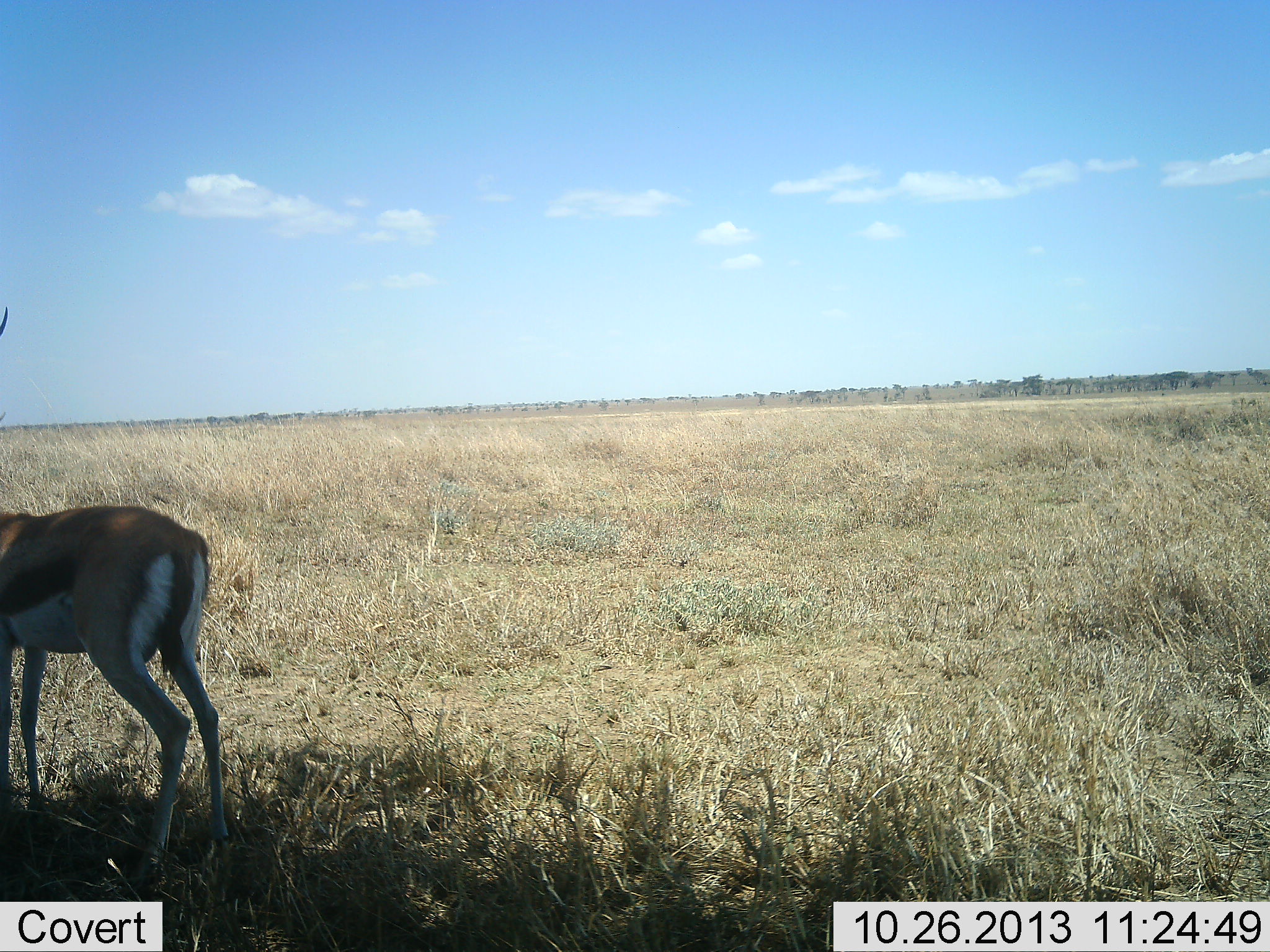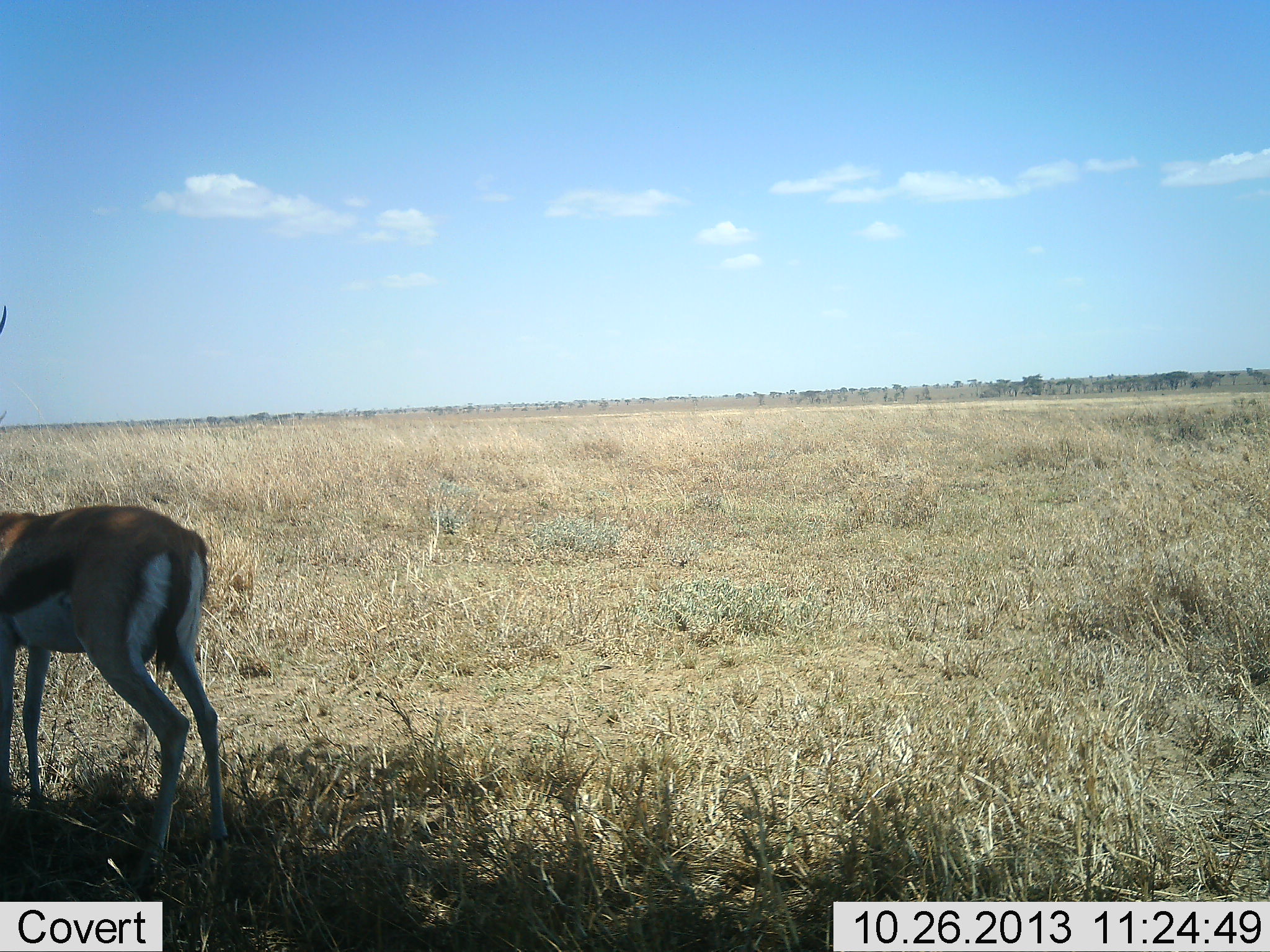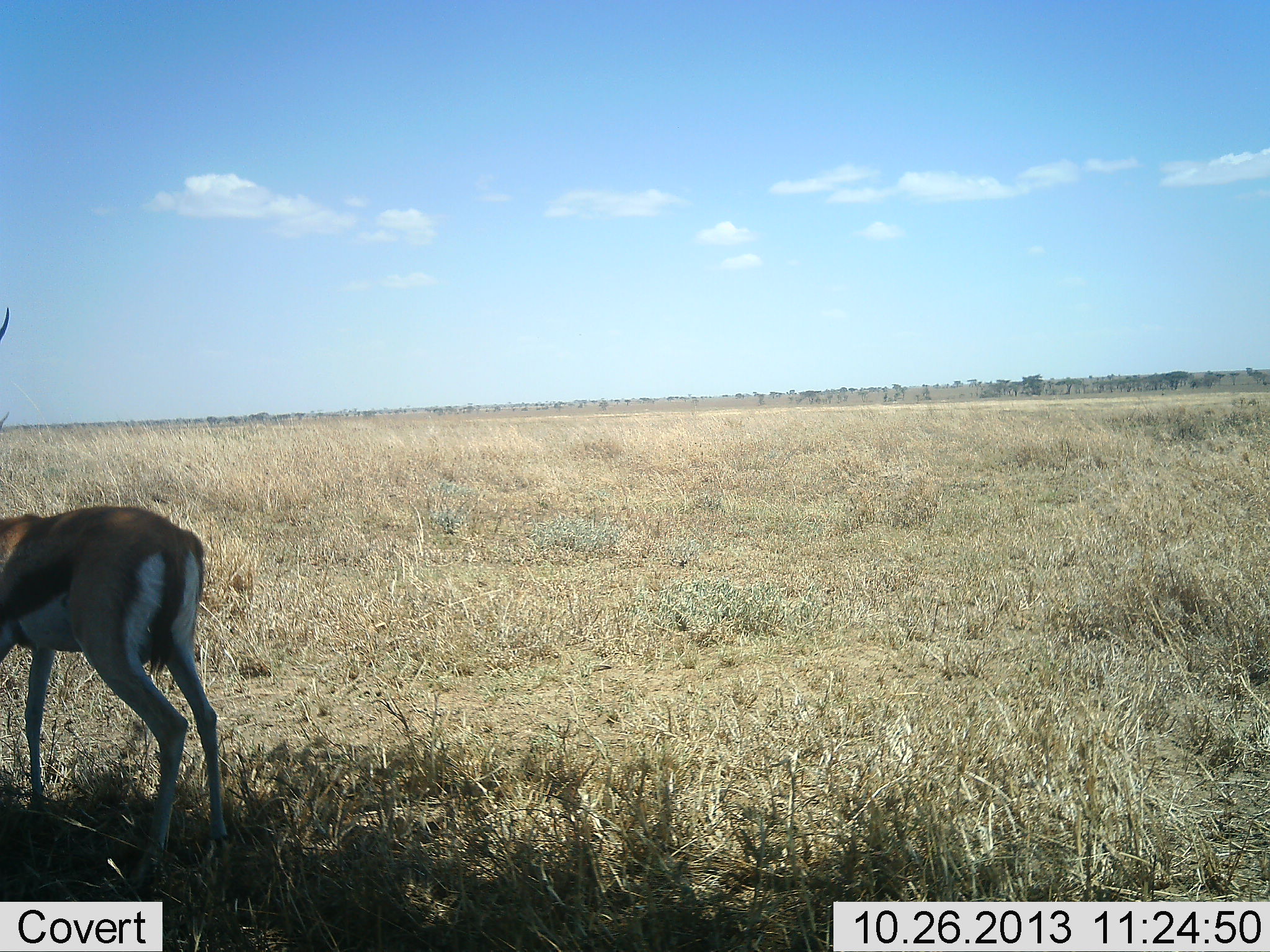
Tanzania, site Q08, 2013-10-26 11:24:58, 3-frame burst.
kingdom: Animalia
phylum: Chordata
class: Mammalia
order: Artiodactyla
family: Bovidae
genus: Eudorcas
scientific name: Eudorcas thomsonii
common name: thomson's gazelle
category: gazellethomsons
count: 1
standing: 100%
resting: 0%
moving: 0%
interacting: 0%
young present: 0%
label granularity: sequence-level